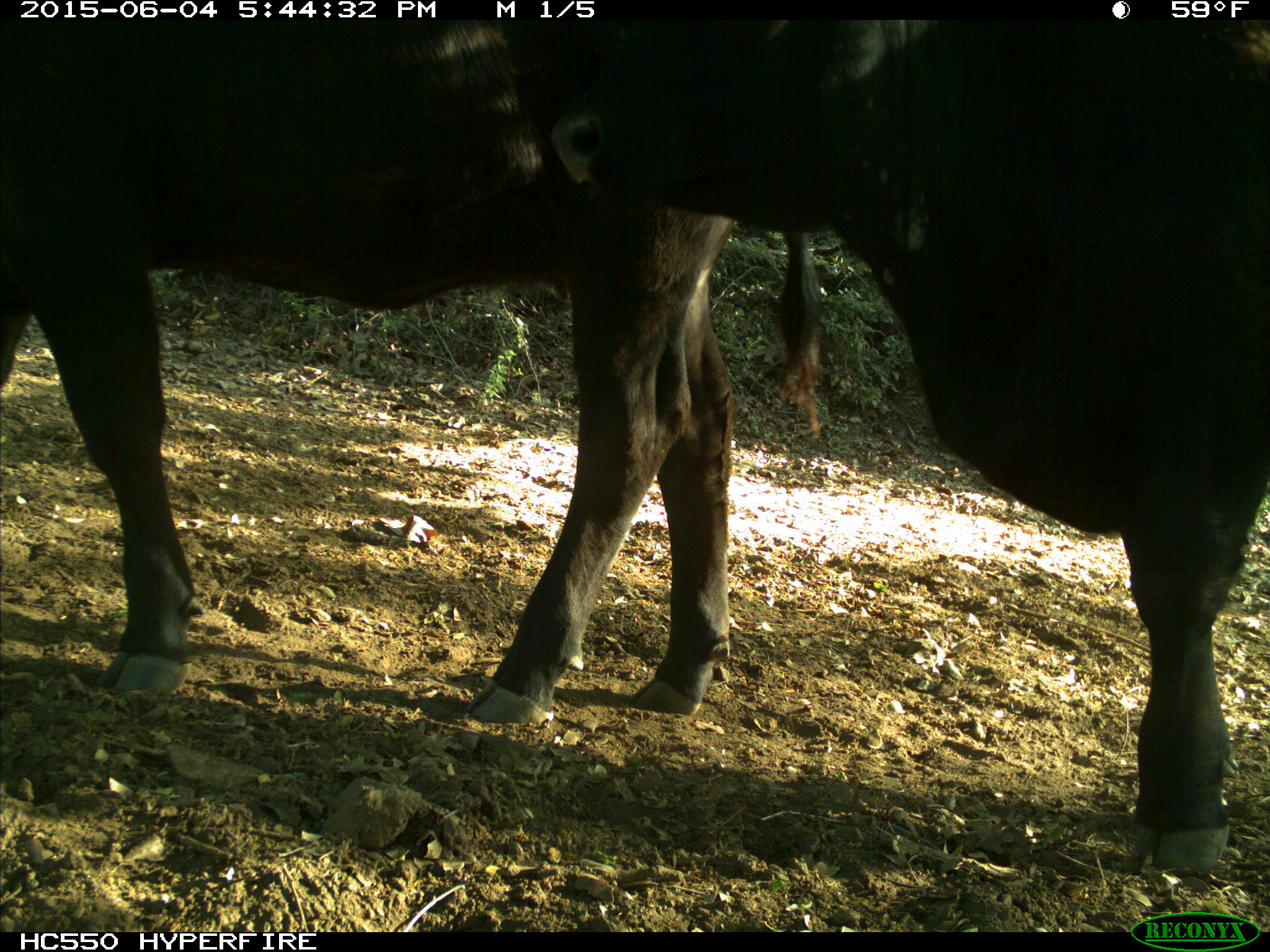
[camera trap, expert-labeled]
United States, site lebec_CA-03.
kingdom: Animalia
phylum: Chordata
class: Mammalia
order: Artiodactyla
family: Bovidae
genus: Bos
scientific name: Bos taurus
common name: domestic cow